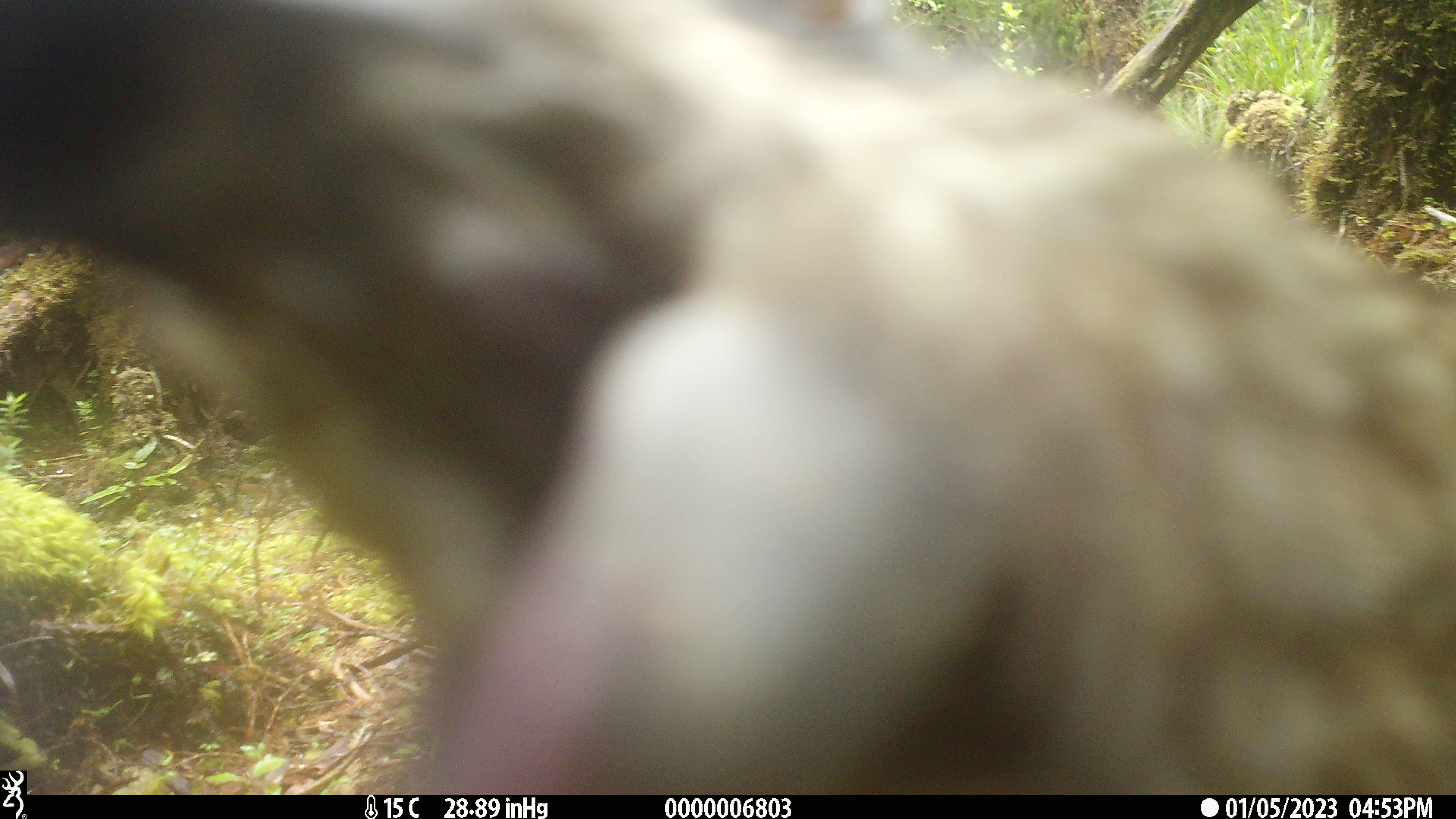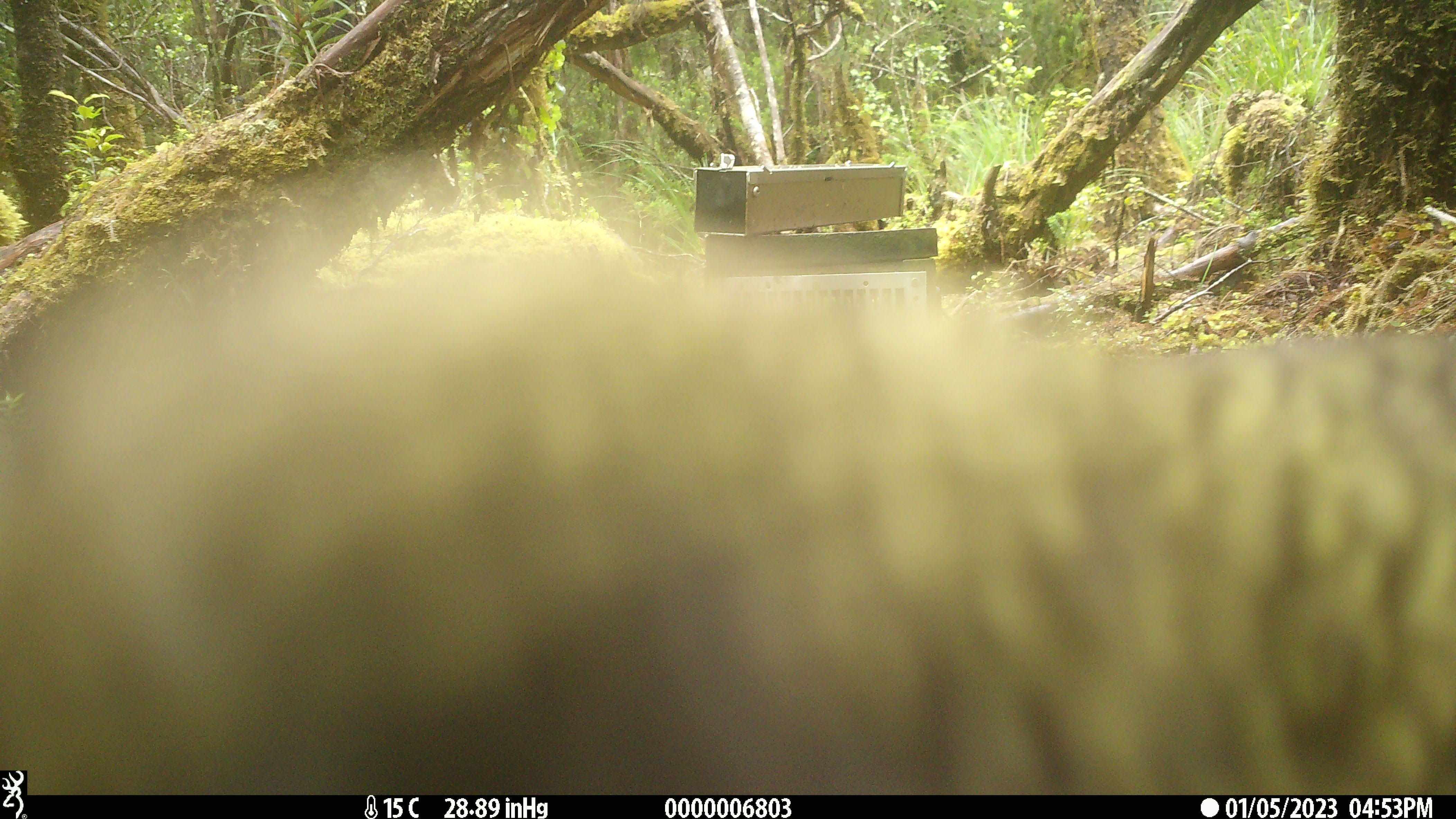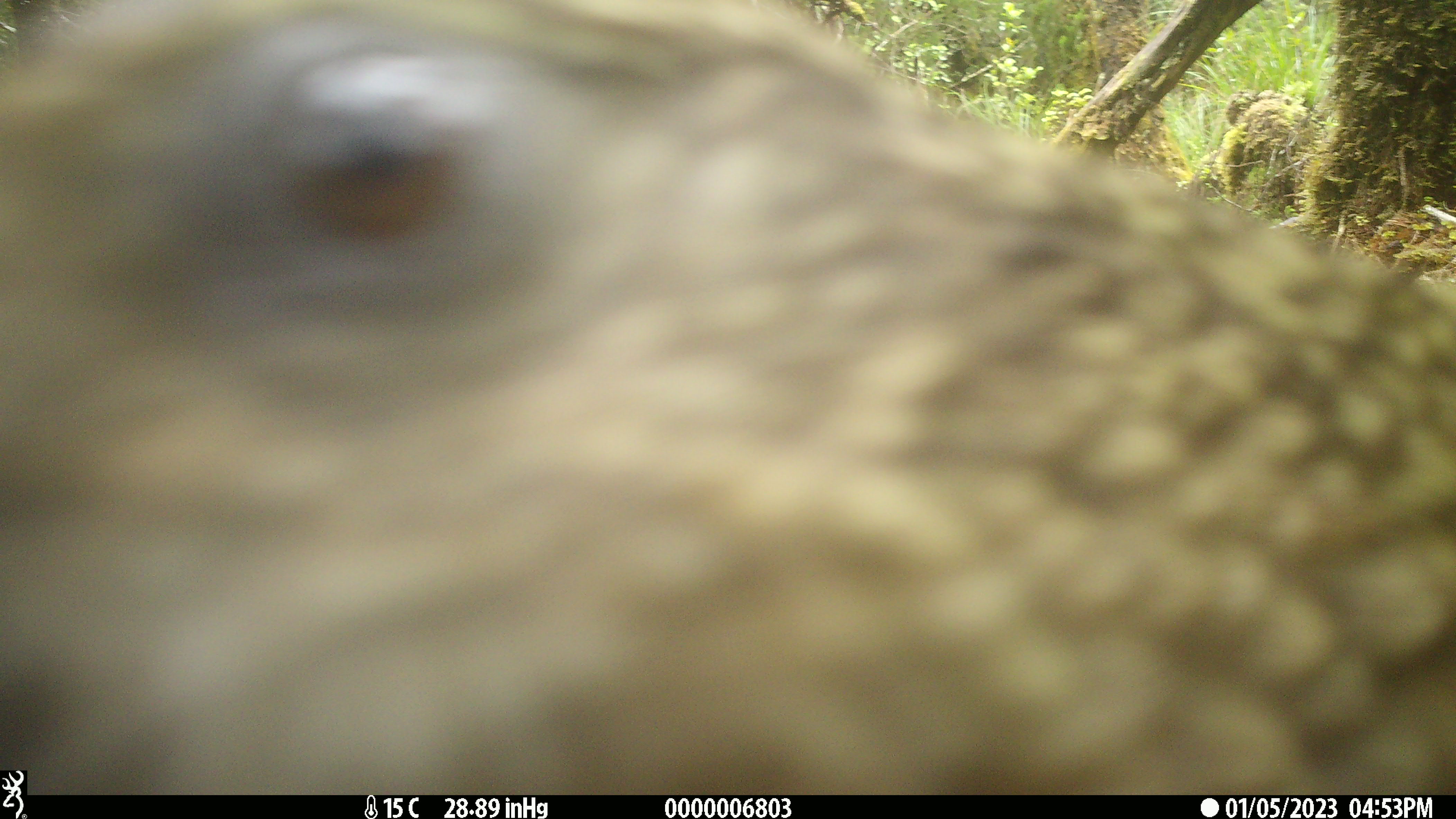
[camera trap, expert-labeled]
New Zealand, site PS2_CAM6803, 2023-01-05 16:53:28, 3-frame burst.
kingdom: Animalia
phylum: Chordata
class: Aves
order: Psittaciformes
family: Strigopidae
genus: Nestor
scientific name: Nestor notabilis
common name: kea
Kea (Nestor notabilis).